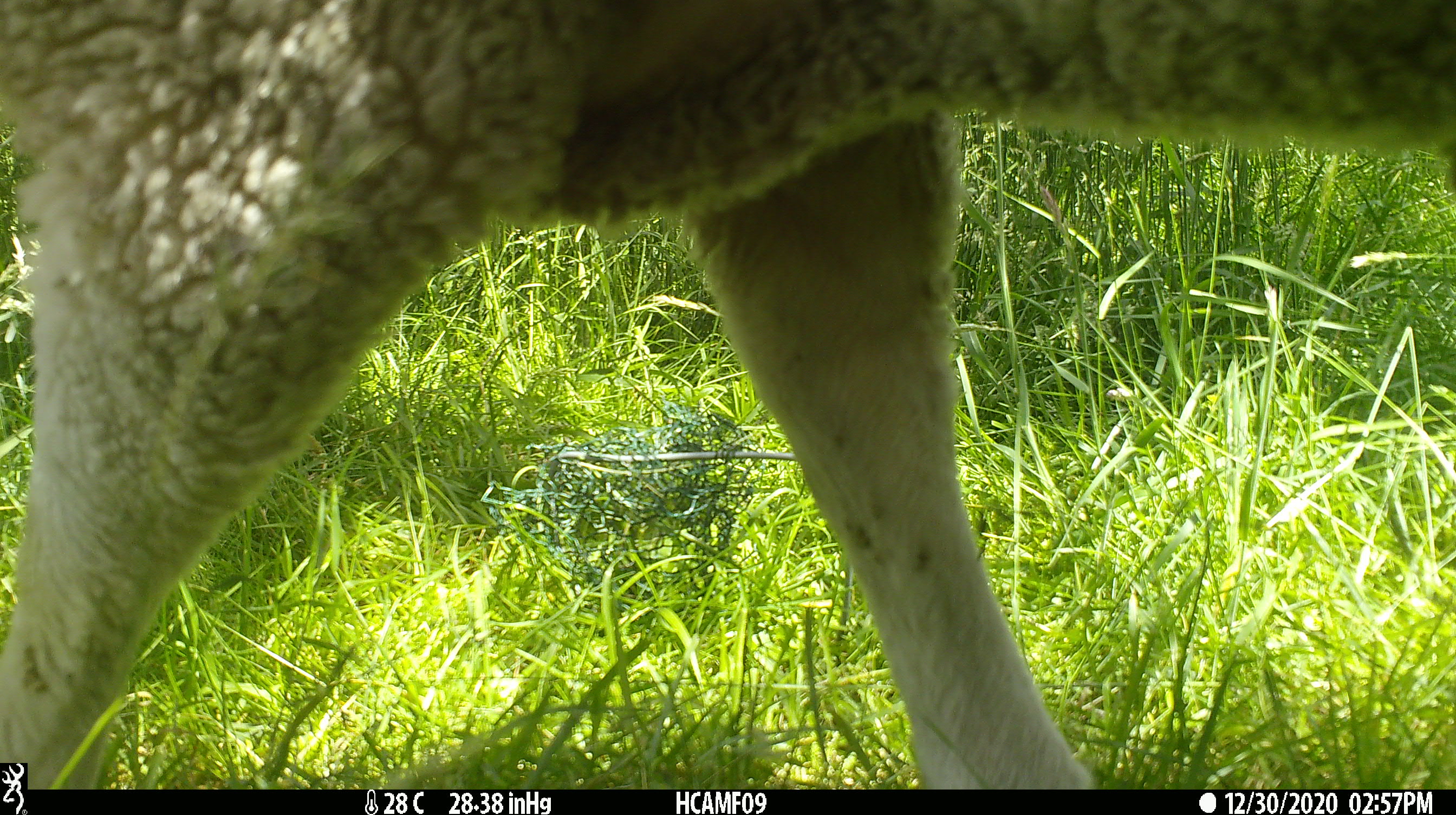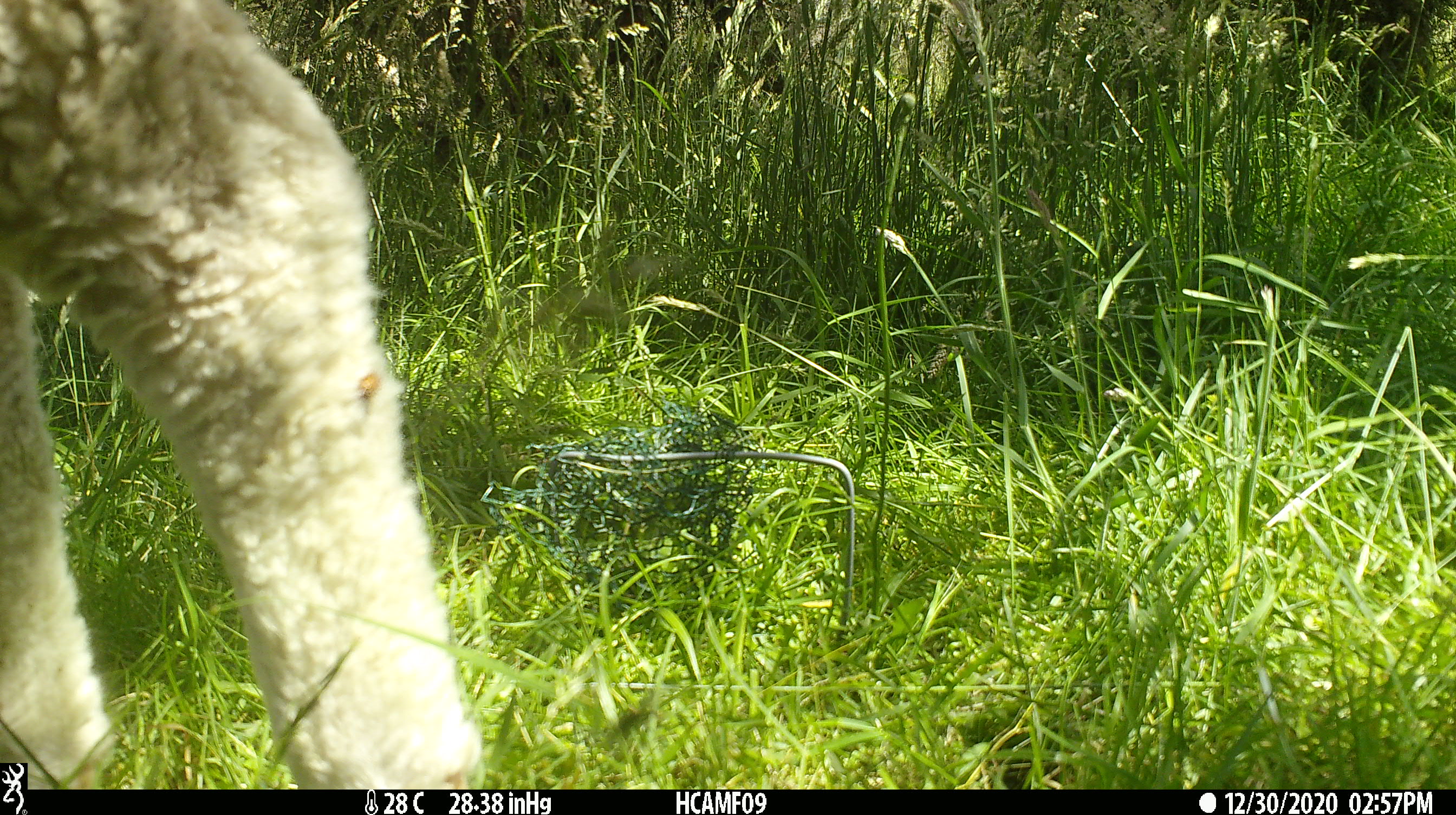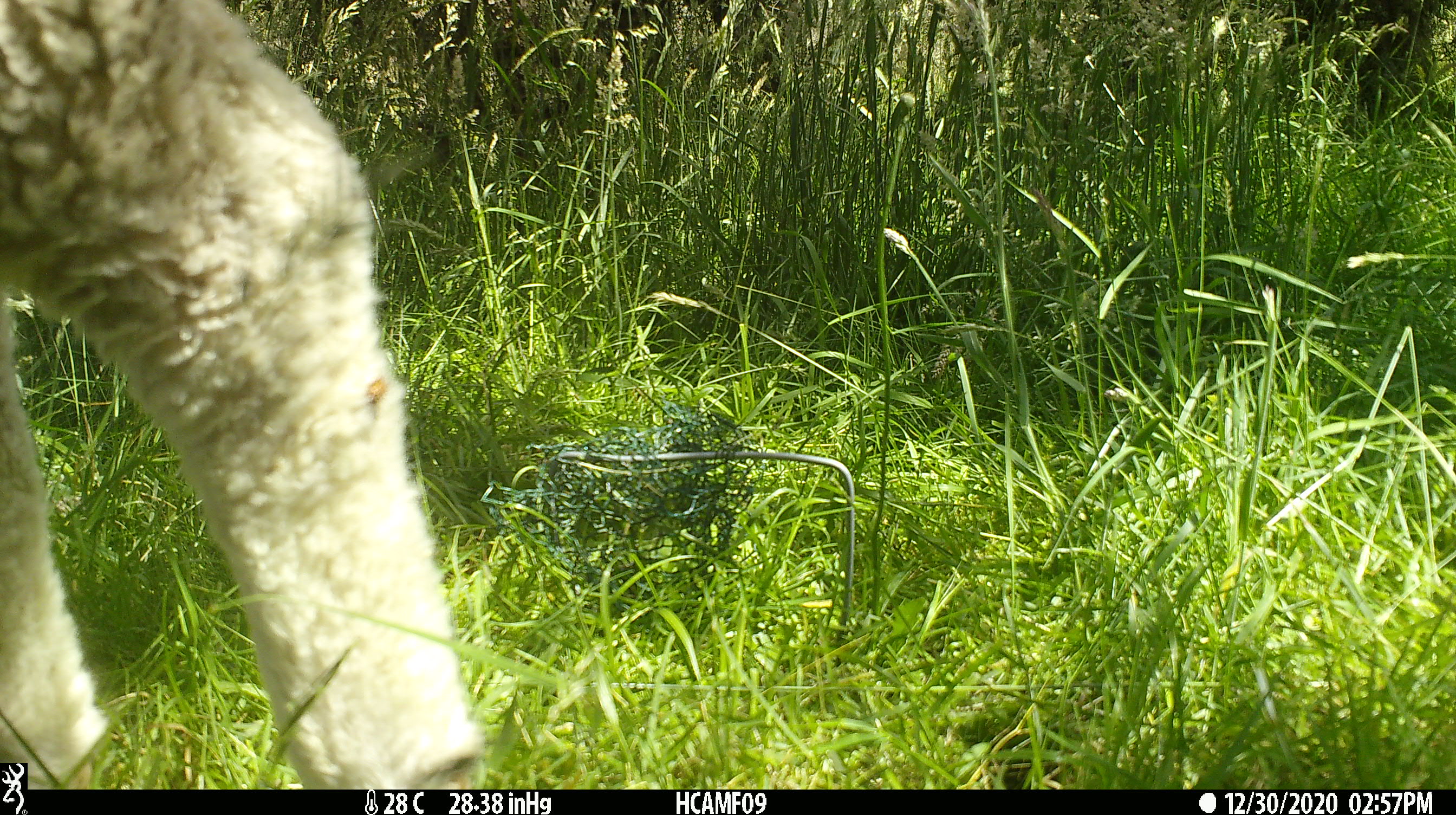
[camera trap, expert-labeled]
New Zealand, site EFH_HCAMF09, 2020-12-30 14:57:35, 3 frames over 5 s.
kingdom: Animalia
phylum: Chordata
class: Mammalia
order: Artiodactyla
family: Bovidae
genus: Ovis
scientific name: Ovis aries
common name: domestic sheep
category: sheep